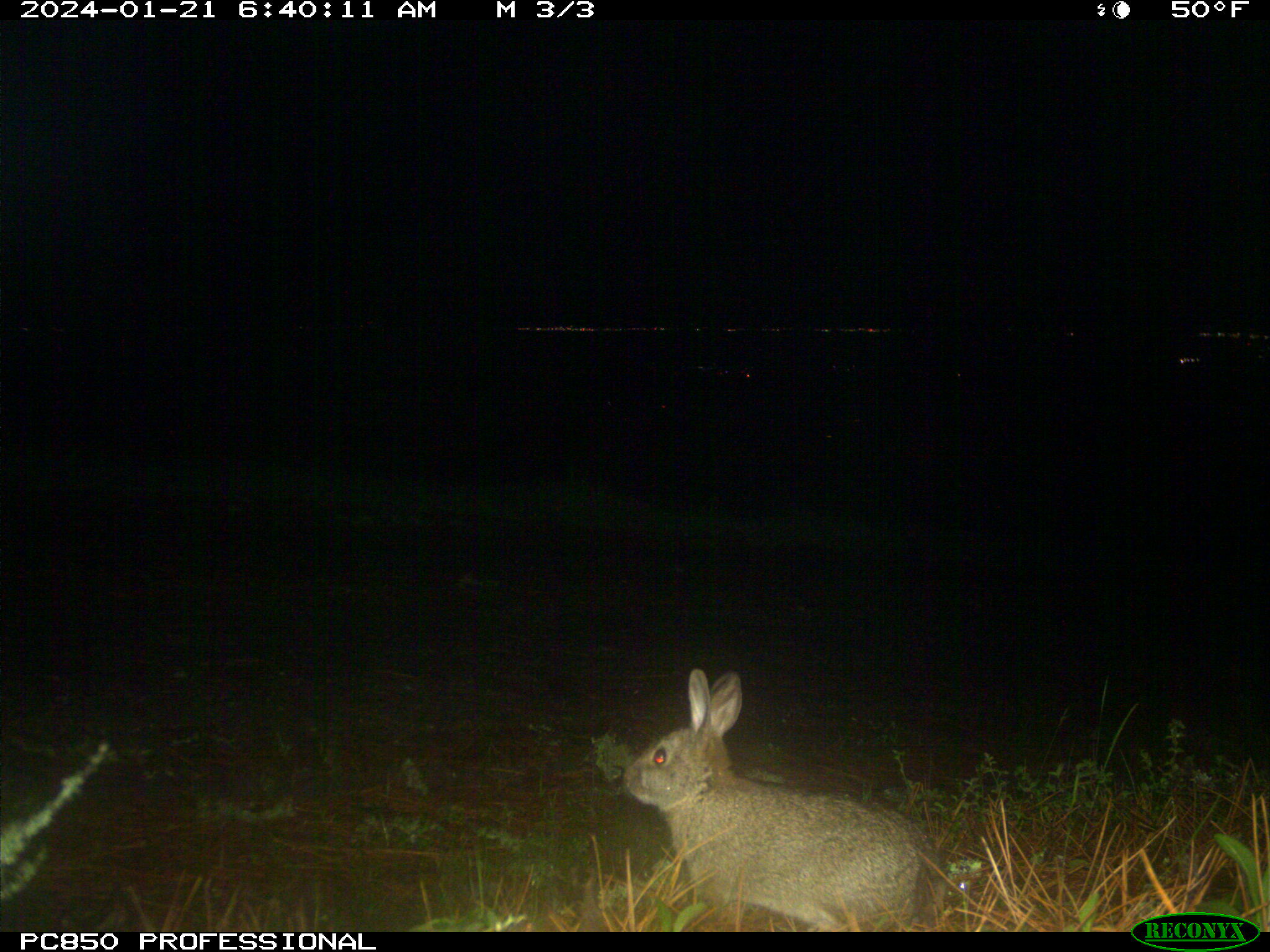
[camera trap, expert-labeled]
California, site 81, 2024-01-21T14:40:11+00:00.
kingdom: Animalia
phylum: Chordata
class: Mammalia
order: Lagomorpha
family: Leporidae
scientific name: Leporidae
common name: rabbit